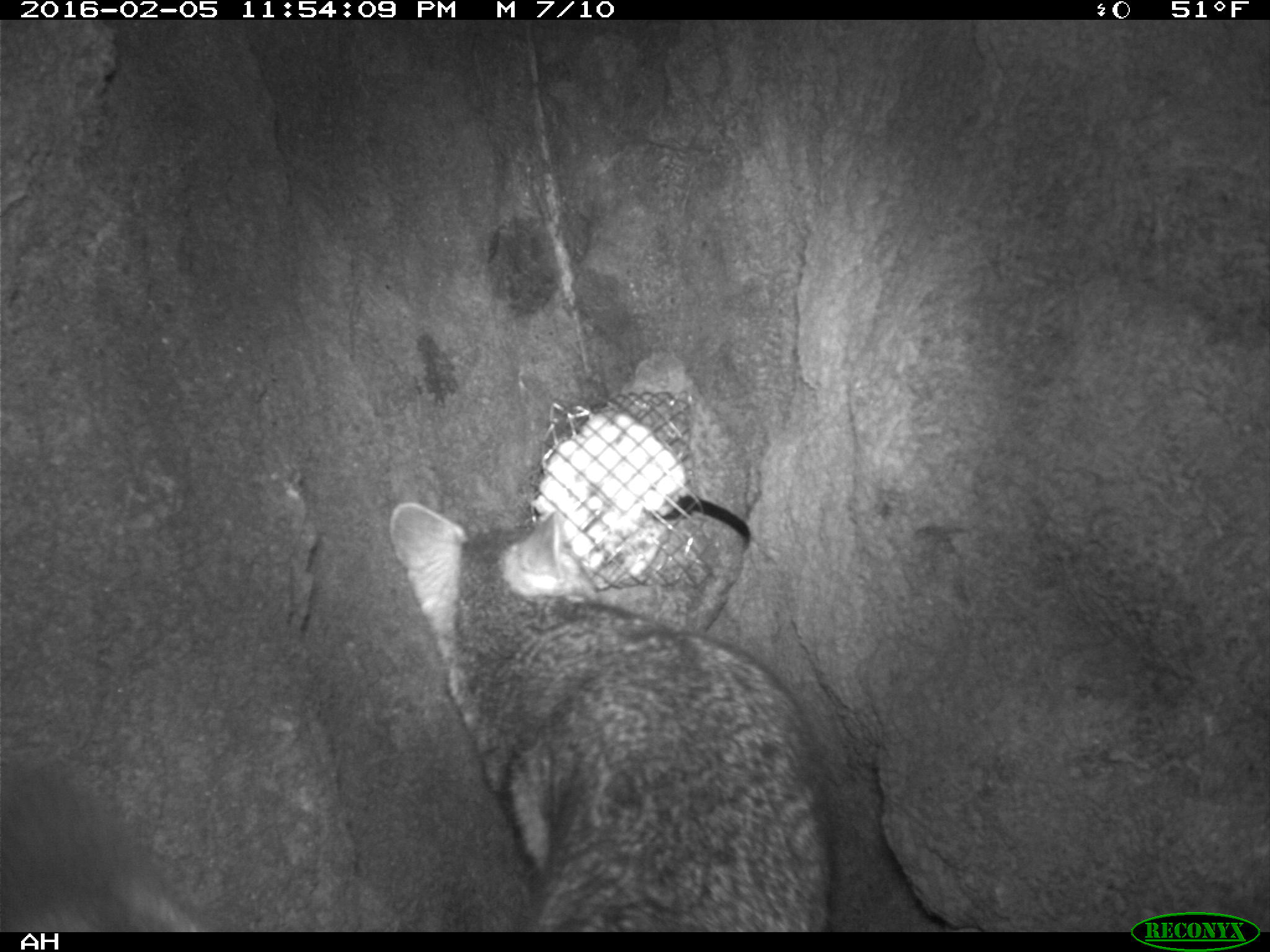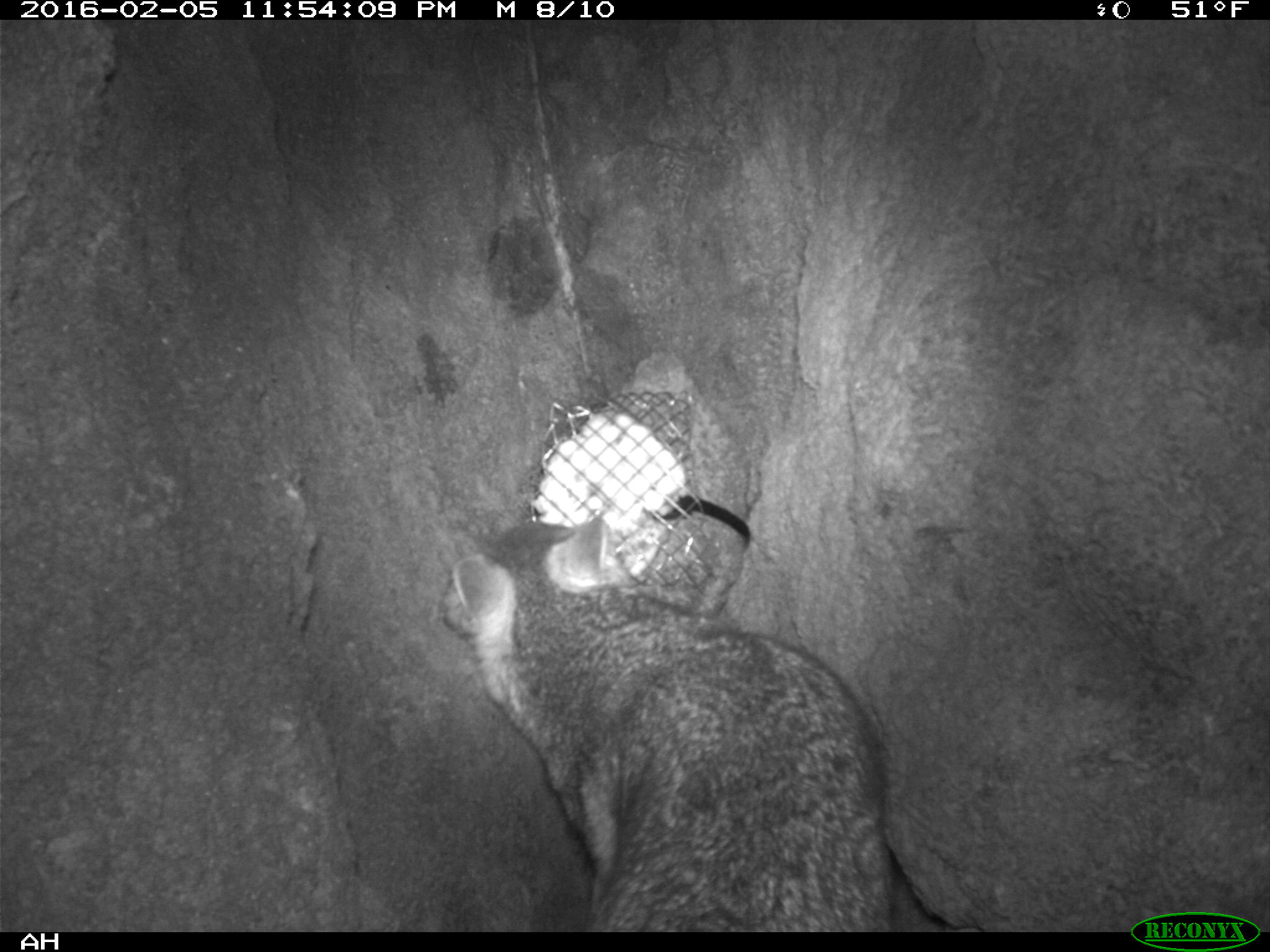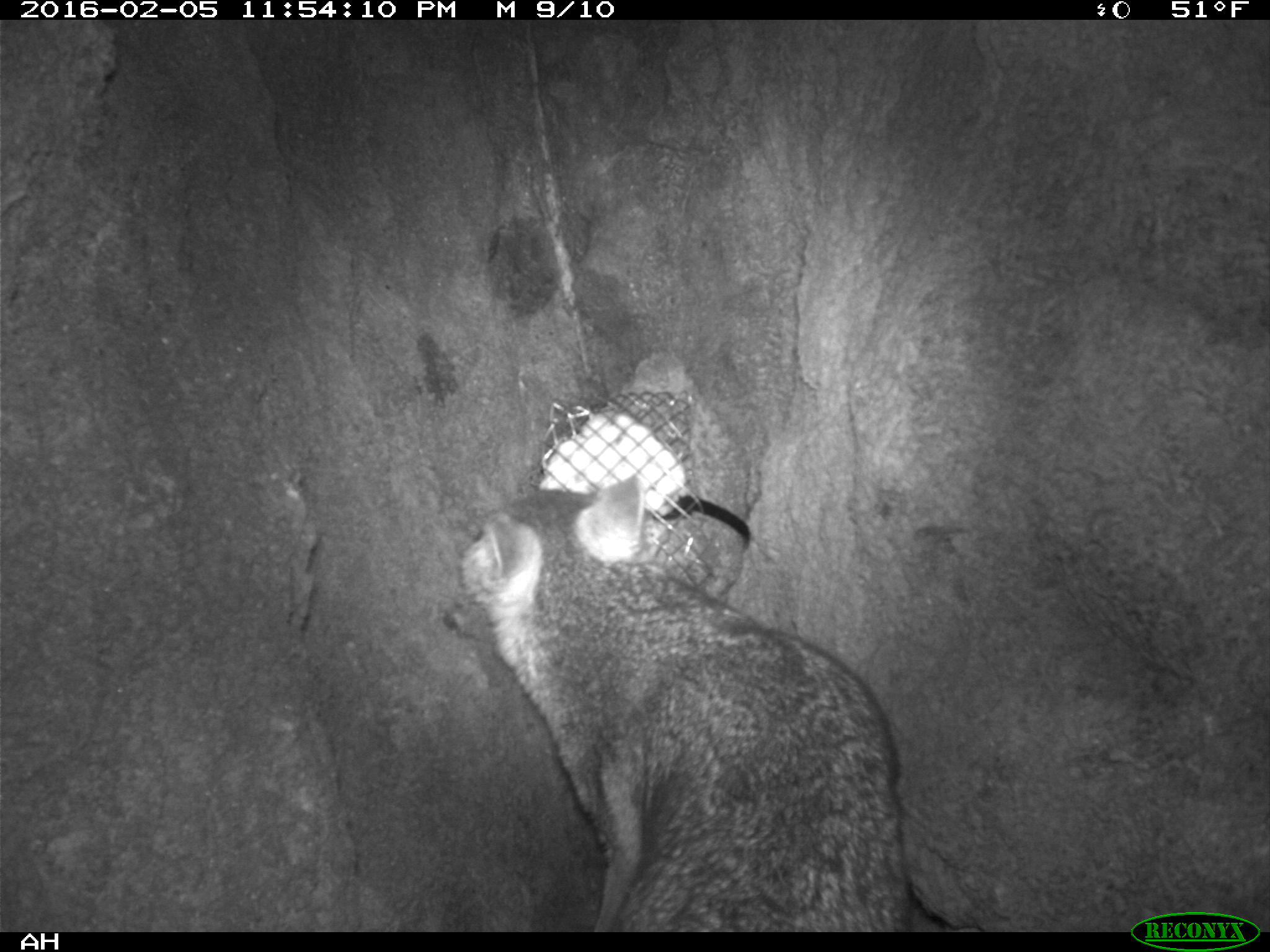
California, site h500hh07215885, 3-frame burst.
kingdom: Animalia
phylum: Chordata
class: Mammalia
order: Carnivora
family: Canidae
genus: Urocyon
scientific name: Urocyon littoralis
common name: island fox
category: fox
Fox (island fox) (Urocyon littoralis).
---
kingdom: Animalia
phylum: Chordata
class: Mammalia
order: Rodentia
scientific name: Rodentia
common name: rodent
Rodent (Rodentia).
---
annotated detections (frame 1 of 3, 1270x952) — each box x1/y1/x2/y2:
fox: 0/502/833/931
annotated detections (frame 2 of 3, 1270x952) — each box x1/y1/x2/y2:
fox: 451/517/888/932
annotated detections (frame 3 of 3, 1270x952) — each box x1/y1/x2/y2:
rodent: 439/472/914/932